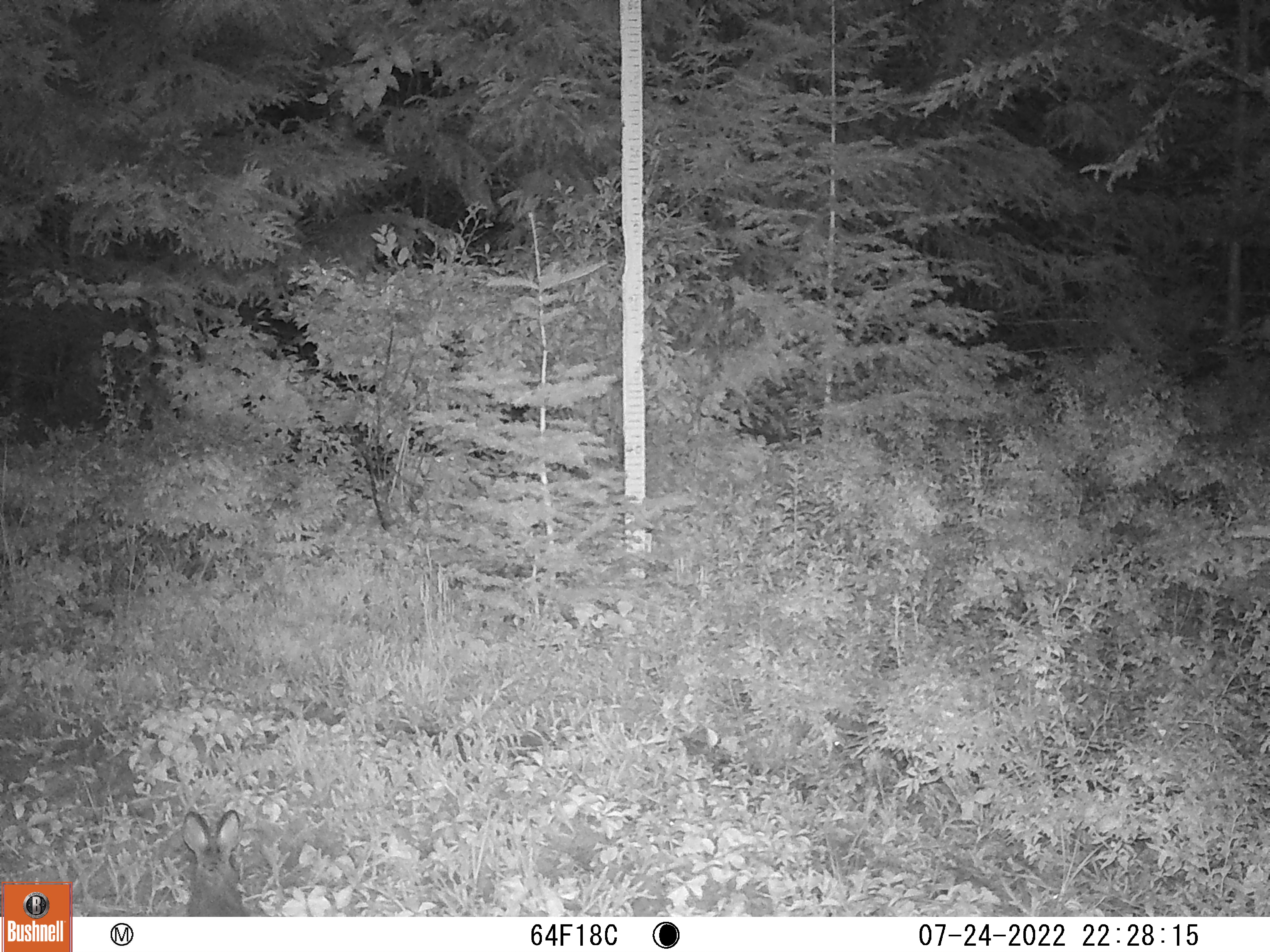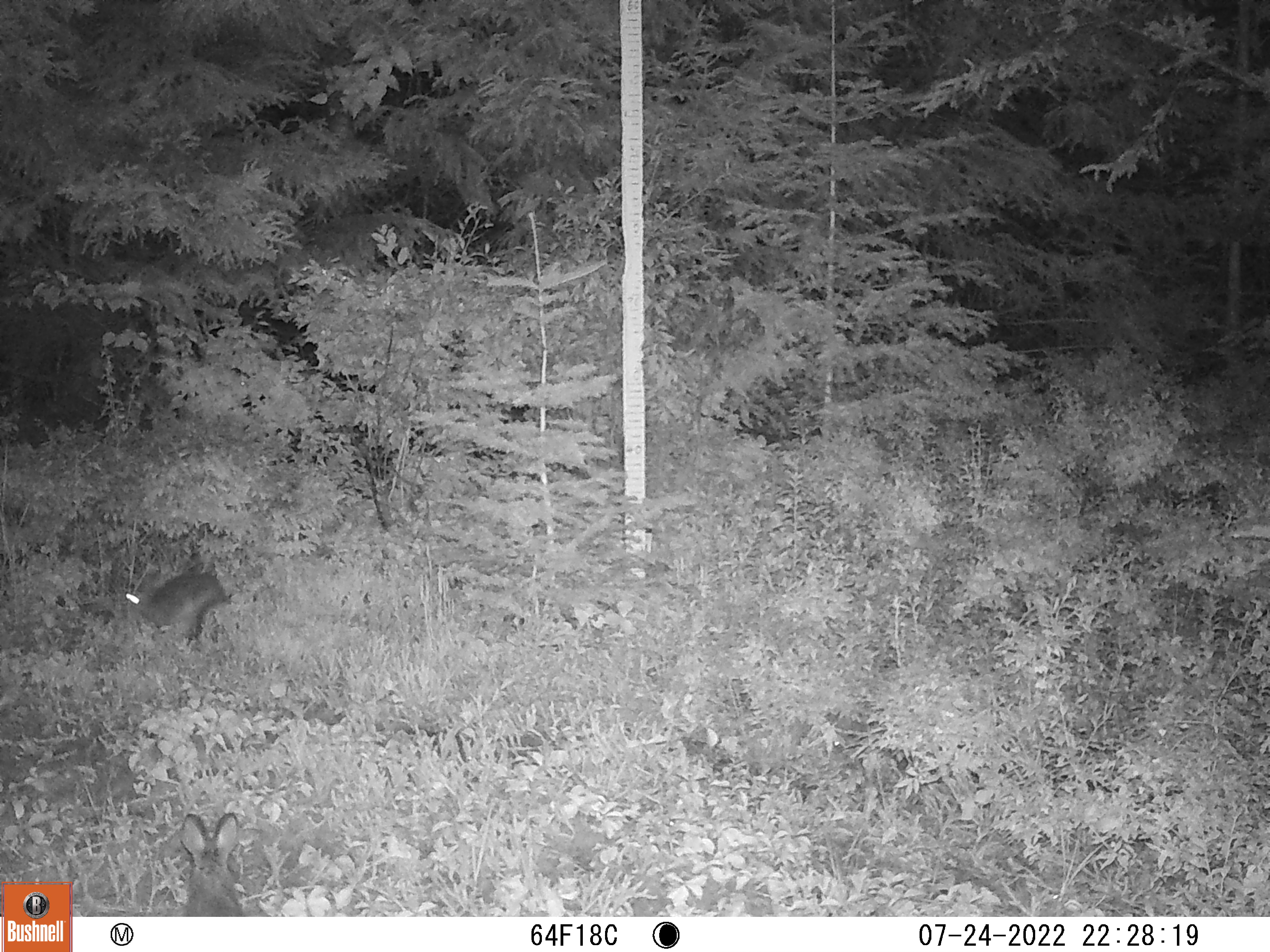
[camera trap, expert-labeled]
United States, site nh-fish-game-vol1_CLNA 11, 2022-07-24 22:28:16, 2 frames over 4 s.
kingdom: Animalia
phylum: Chordata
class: Mammalia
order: Lagomorpha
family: Leporidae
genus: Lepus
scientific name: Lepus americanus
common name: snowshoe hare